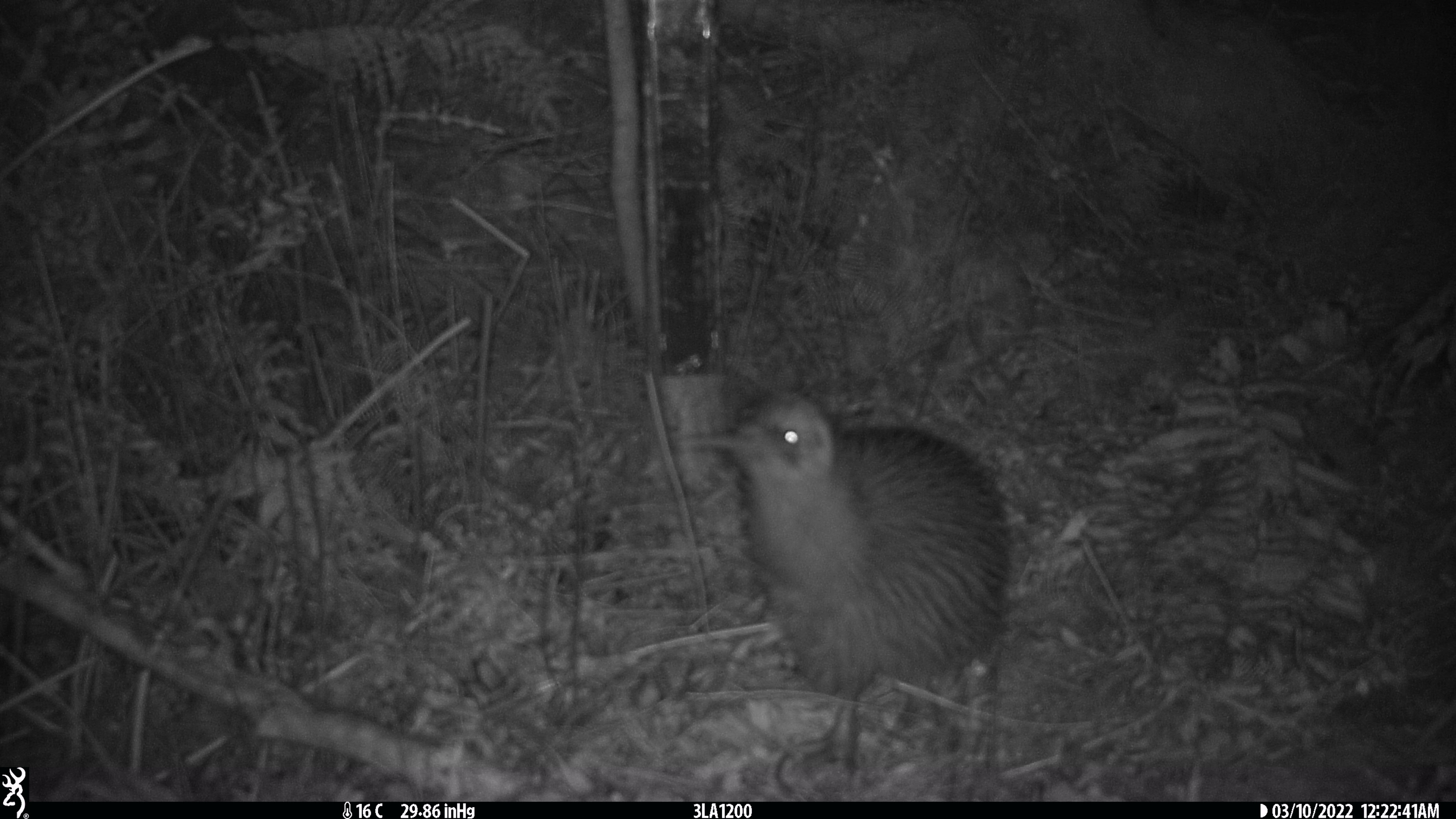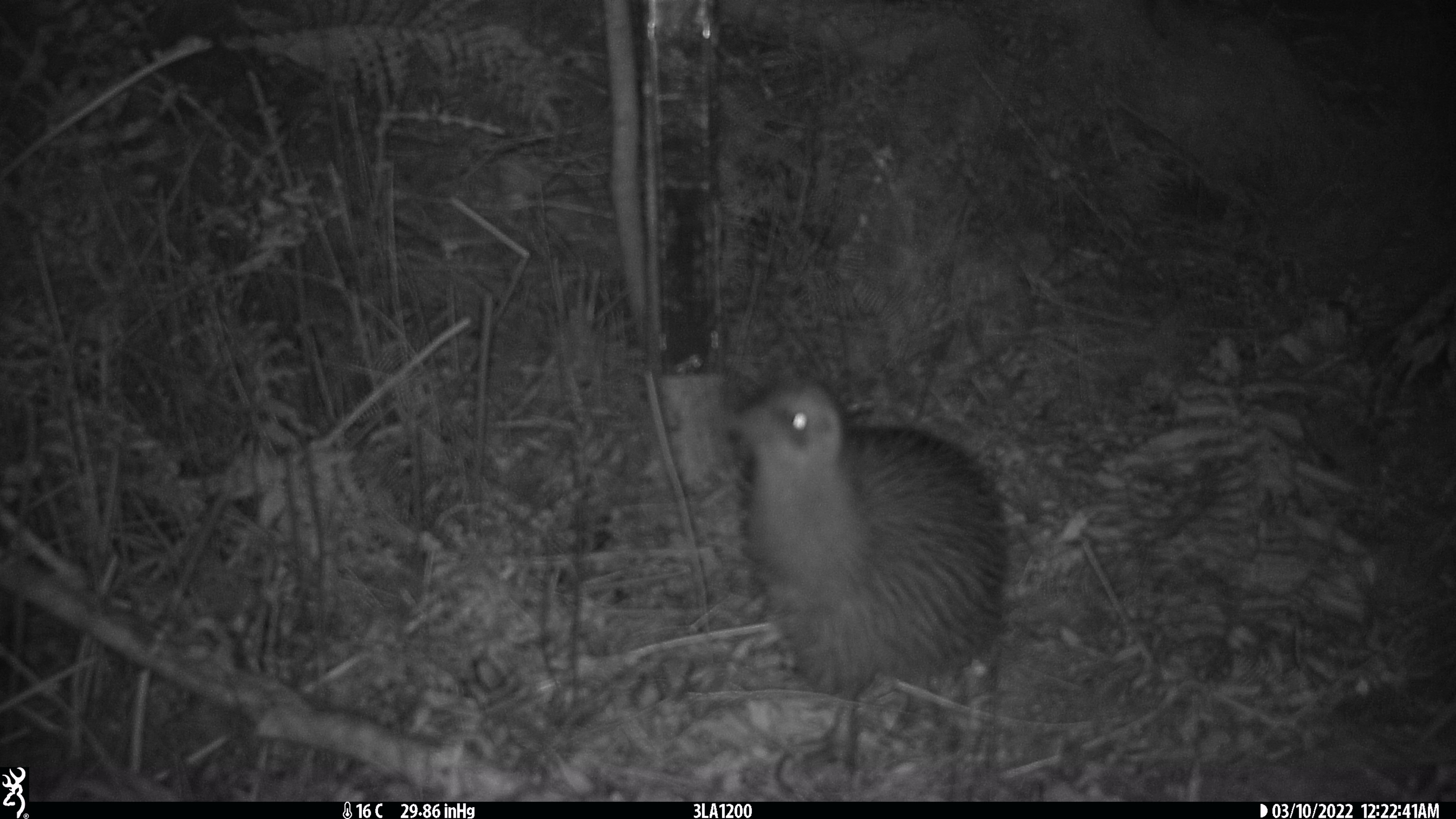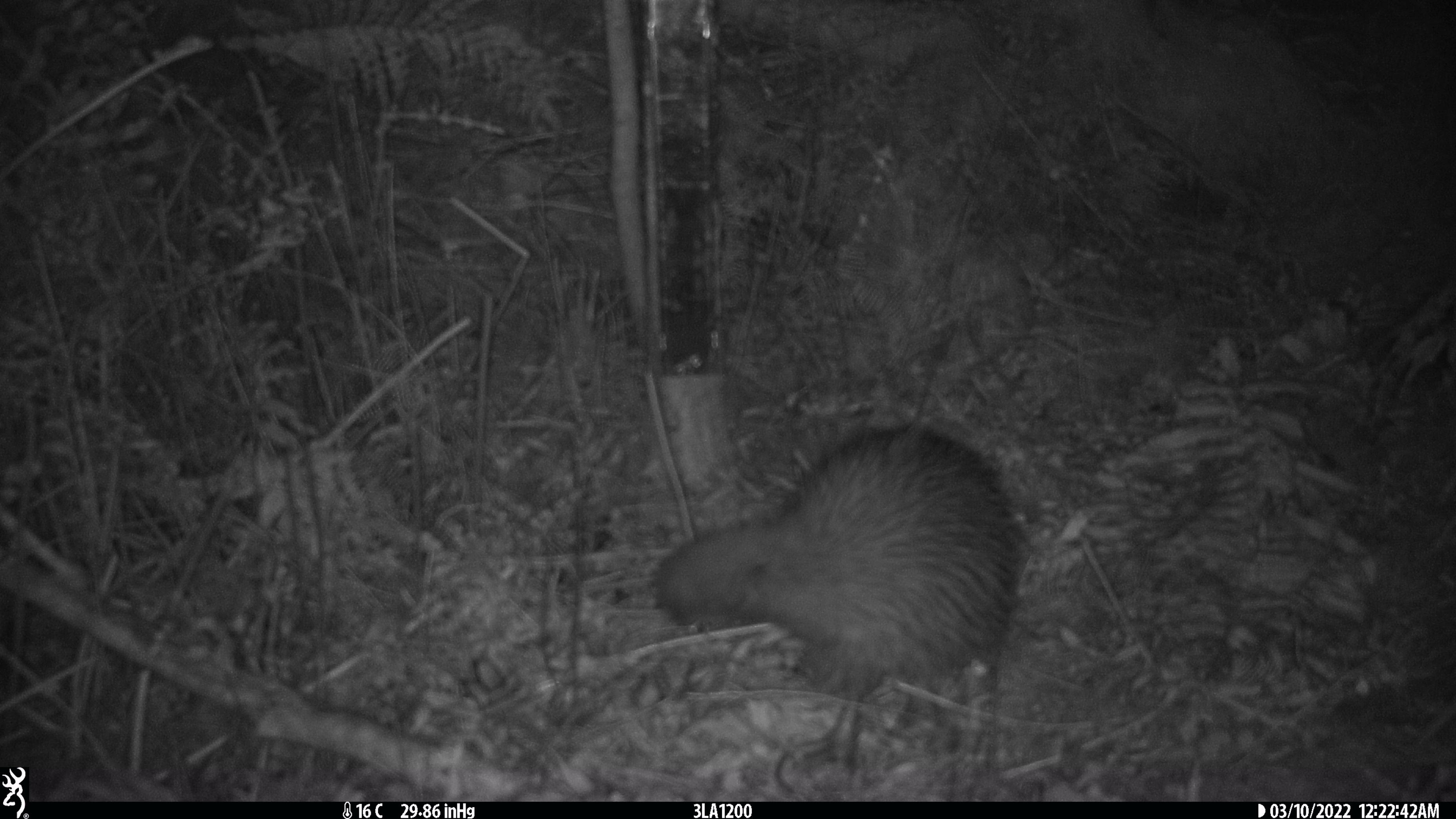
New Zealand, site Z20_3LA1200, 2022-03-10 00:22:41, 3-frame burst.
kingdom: Animalia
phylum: Chordata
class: Aves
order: Apterygiformes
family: Apterygidae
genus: Apteryx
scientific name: Apteryx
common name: kiwi